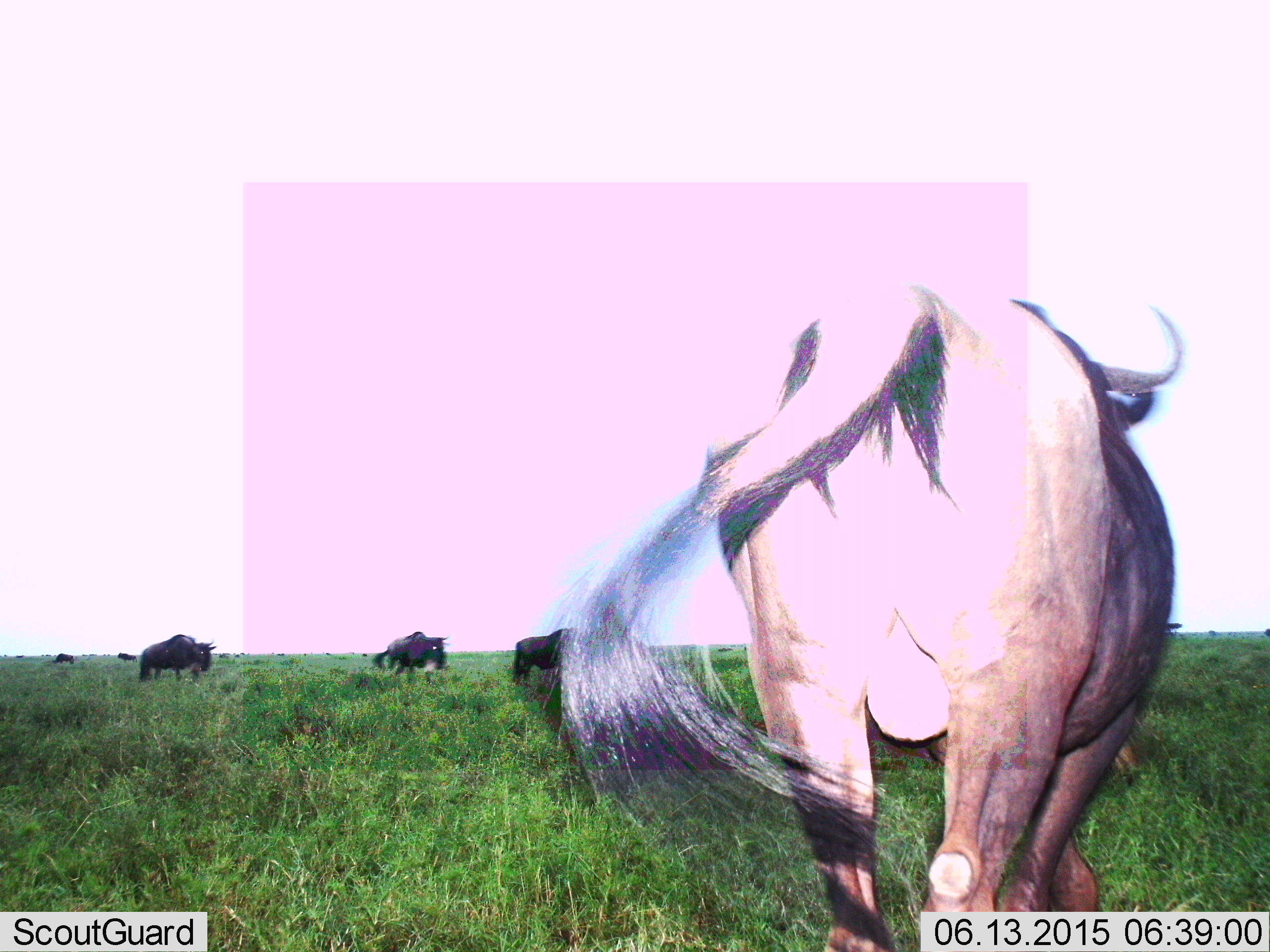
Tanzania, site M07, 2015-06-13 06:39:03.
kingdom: Animalia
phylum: Chordata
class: Mammalia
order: Artiodactyla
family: Bovidae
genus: Connochaetes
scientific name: Connochaetes taurinus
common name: blue wildebeest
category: wildebeest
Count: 6.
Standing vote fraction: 60%.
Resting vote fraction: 0%.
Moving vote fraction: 70%.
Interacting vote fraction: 0%.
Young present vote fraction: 0%.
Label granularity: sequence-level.